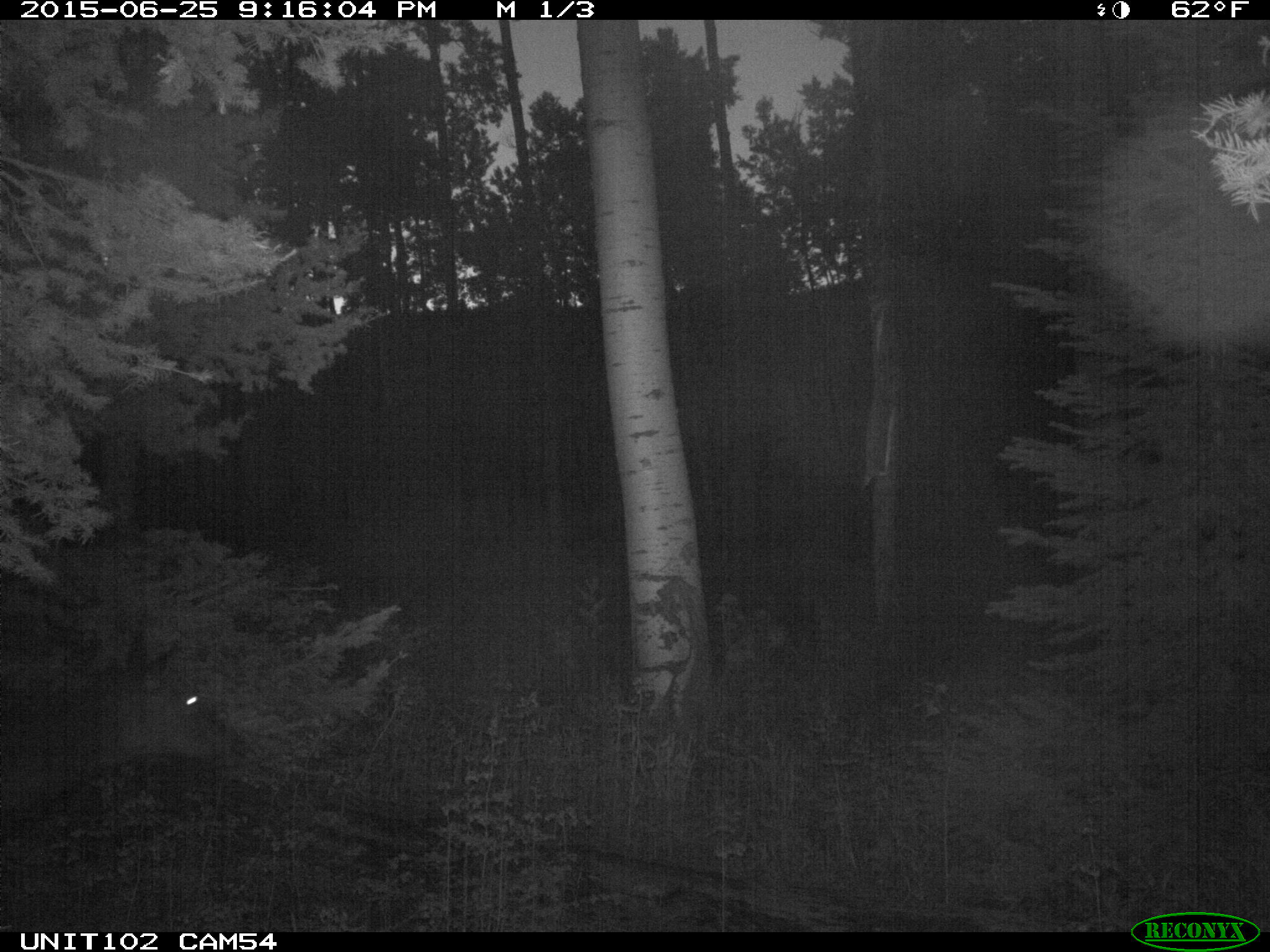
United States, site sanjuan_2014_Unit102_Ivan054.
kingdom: Animalia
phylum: Chordata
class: Mammalia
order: Artiodactyla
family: Cervidae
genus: Cervus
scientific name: Cervus elaphus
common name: red deer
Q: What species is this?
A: Cervus elaphus (red deer).